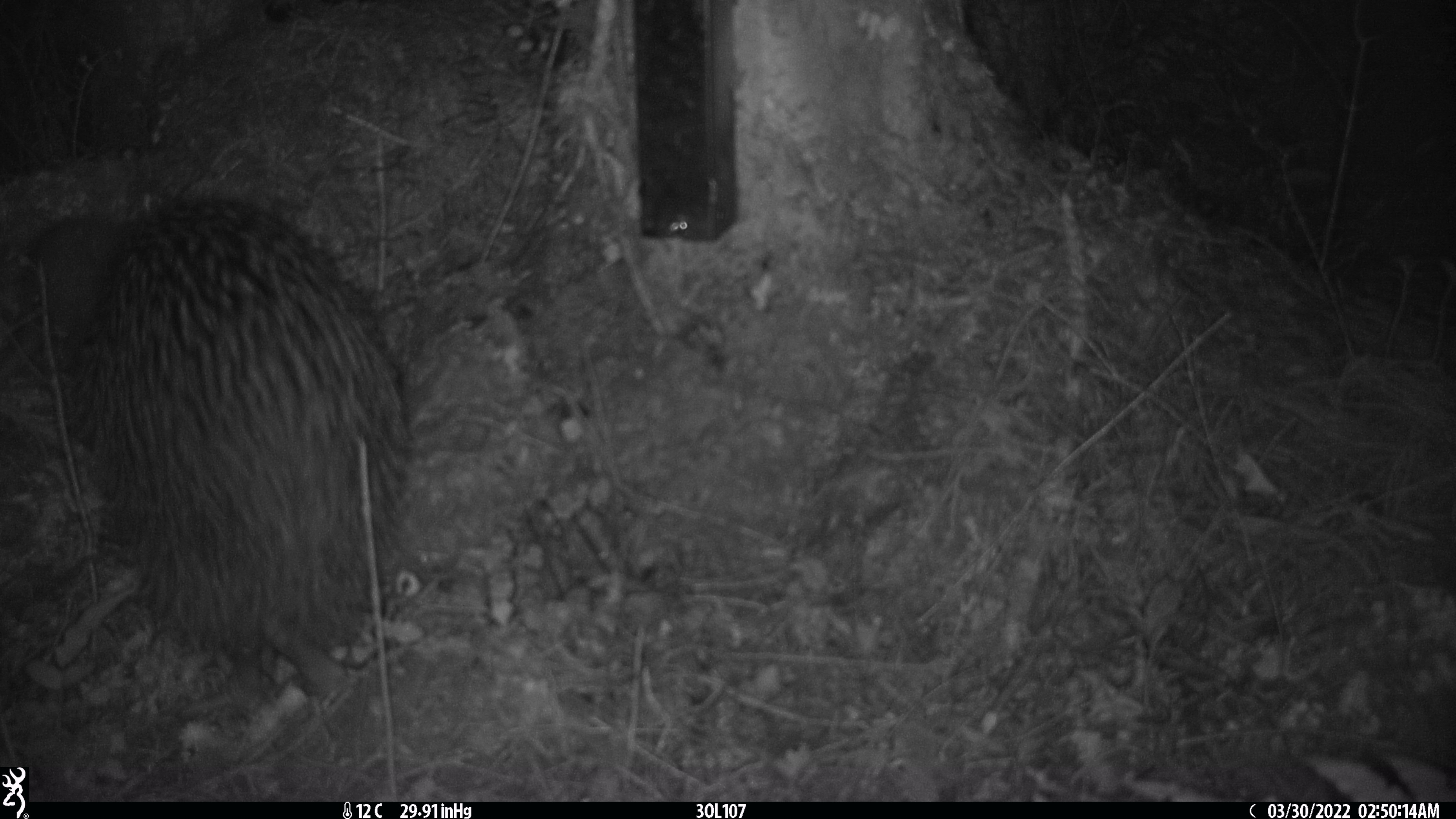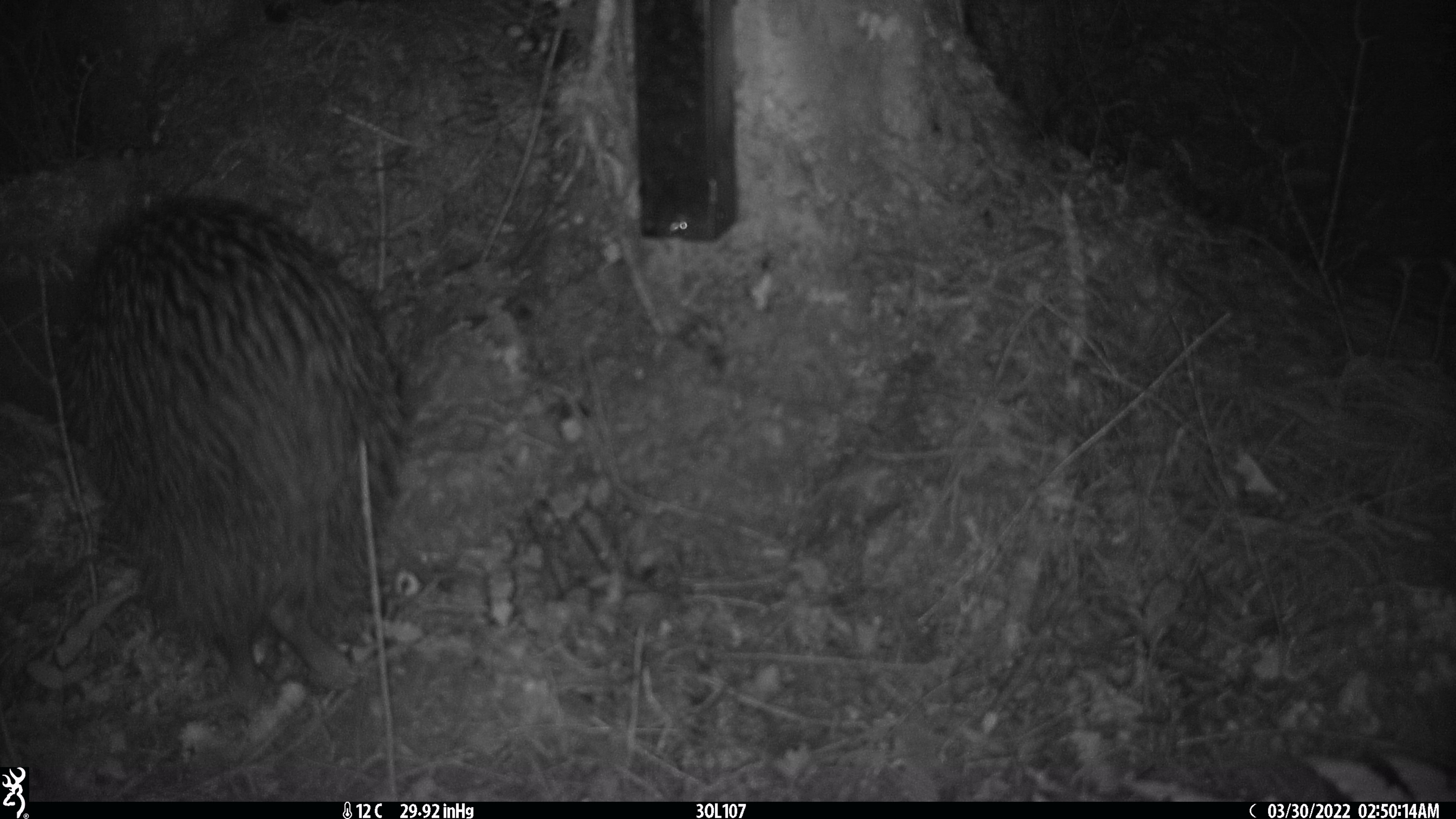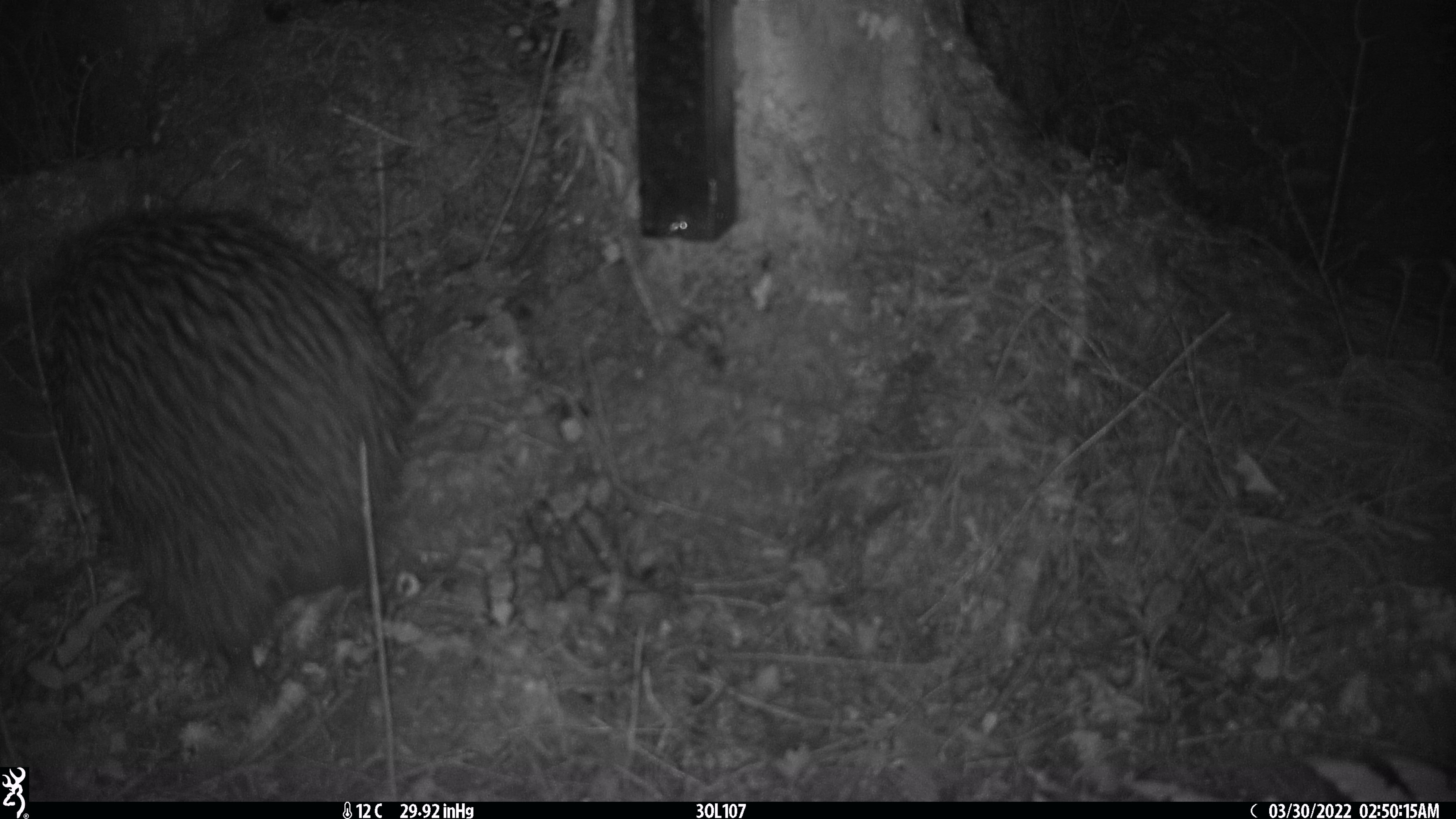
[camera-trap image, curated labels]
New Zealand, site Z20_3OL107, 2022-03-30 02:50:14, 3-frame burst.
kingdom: Animalia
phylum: Chordata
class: Aves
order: Apterygiformes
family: Apterygidae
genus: Apteryx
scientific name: Apteryx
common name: kiwi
Kiwi (Apteryx).